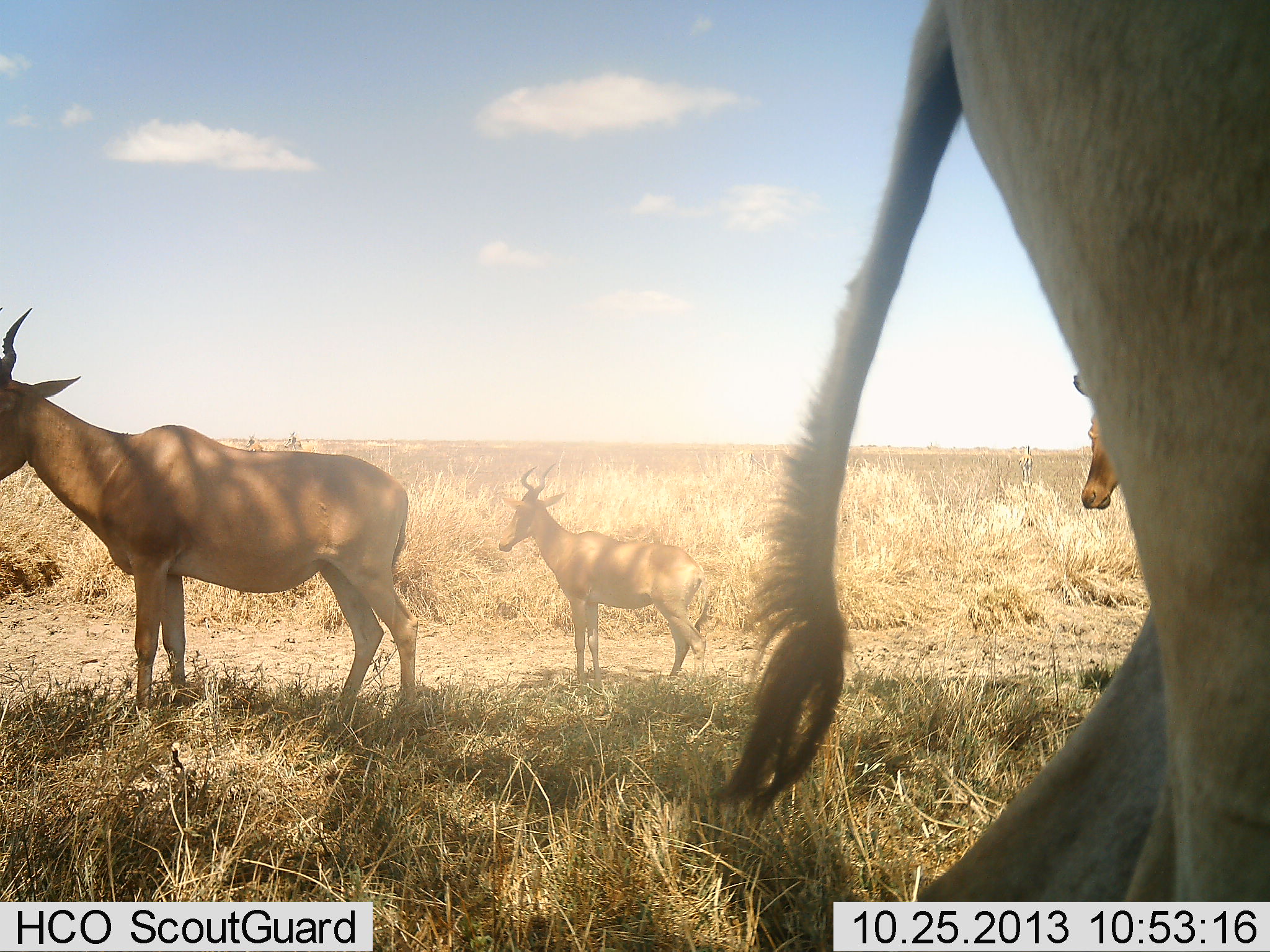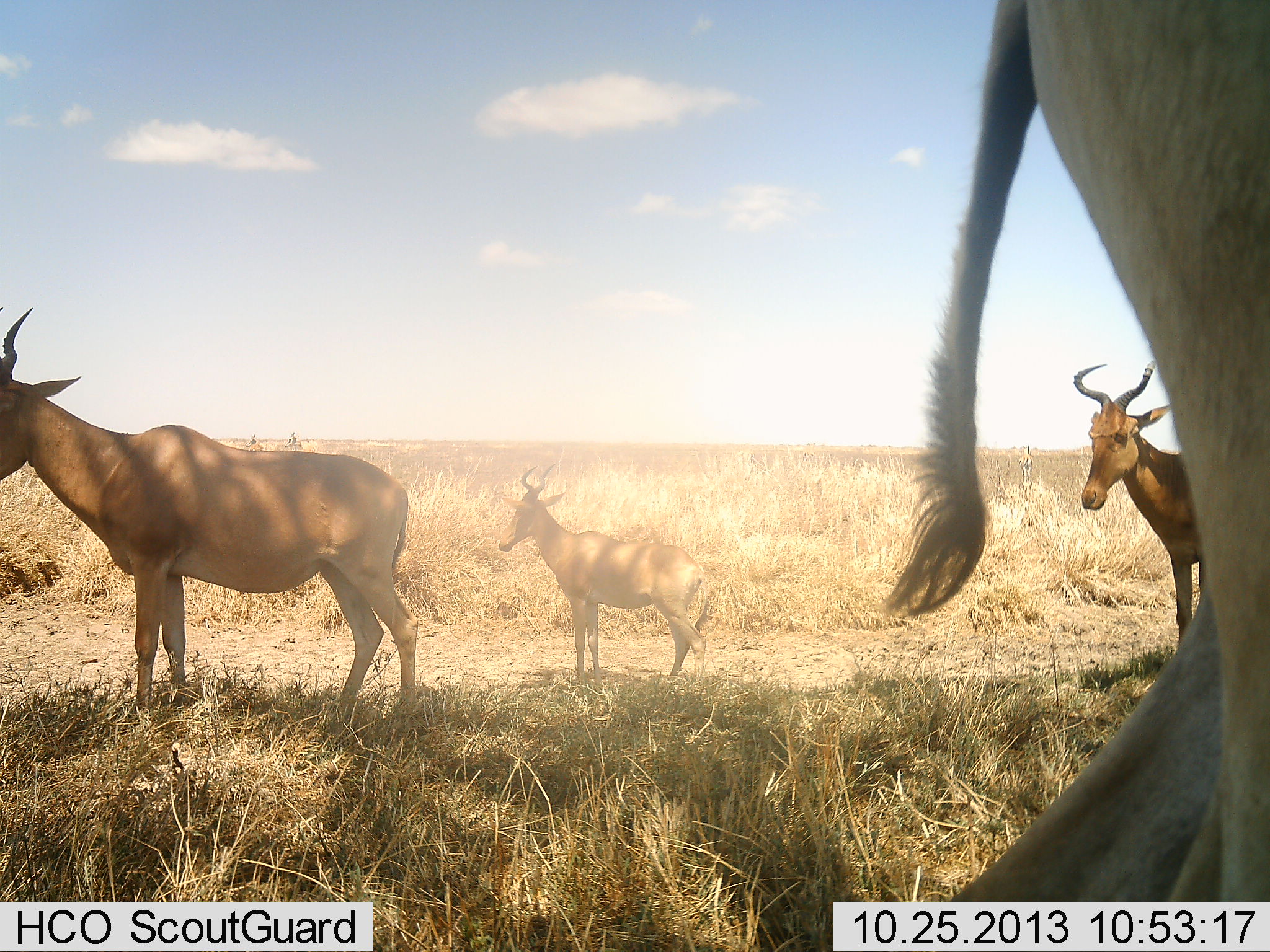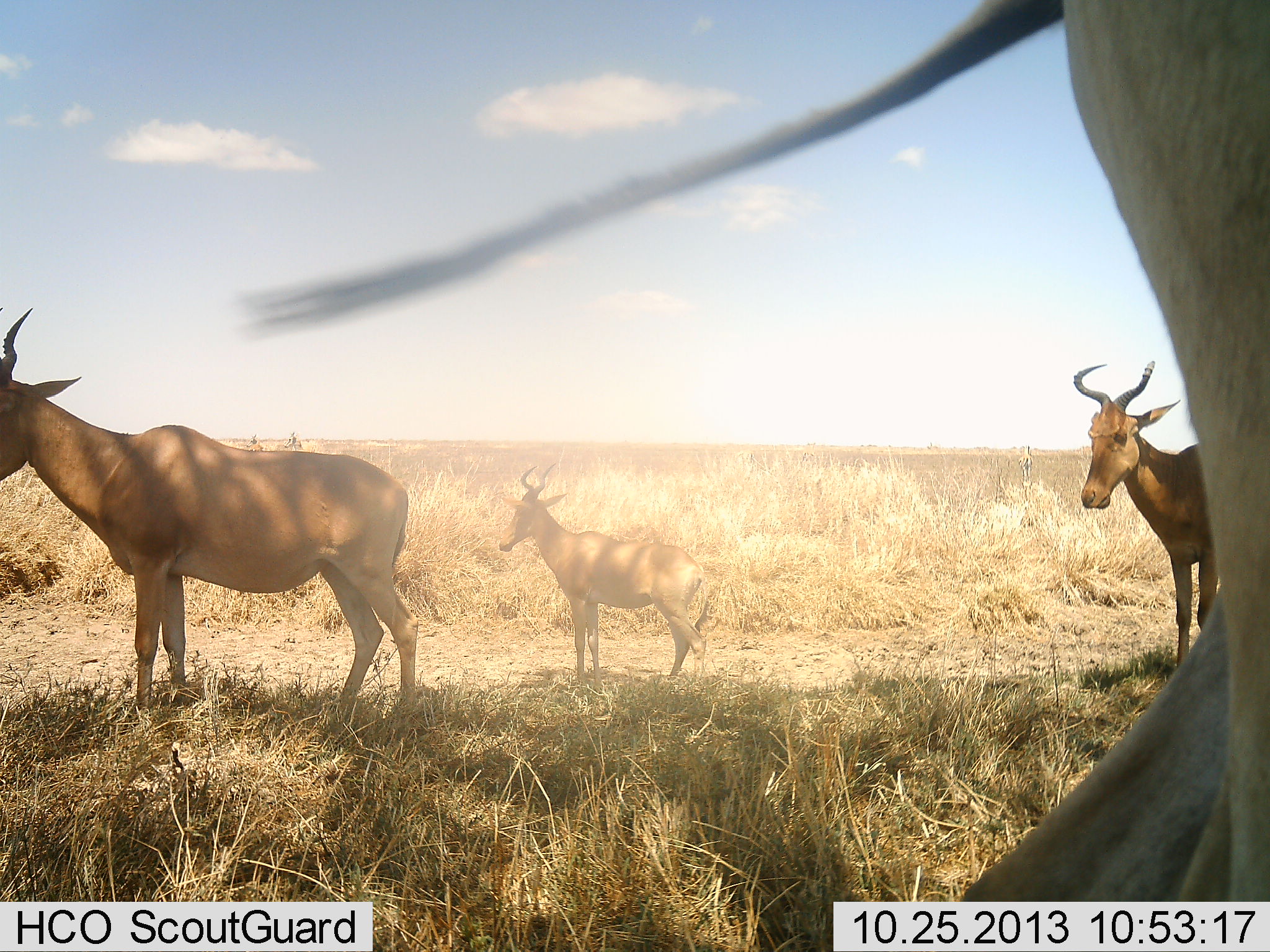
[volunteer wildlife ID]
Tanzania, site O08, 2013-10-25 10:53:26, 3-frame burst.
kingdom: Animalia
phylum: Chordata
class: Mammalia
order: Artiodactyla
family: Bovidae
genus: Alcelaphus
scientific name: Alcelaphus buselaphus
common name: hartebeest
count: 4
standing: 88%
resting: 6%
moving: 24%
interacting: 0%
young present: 0%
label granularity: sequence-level